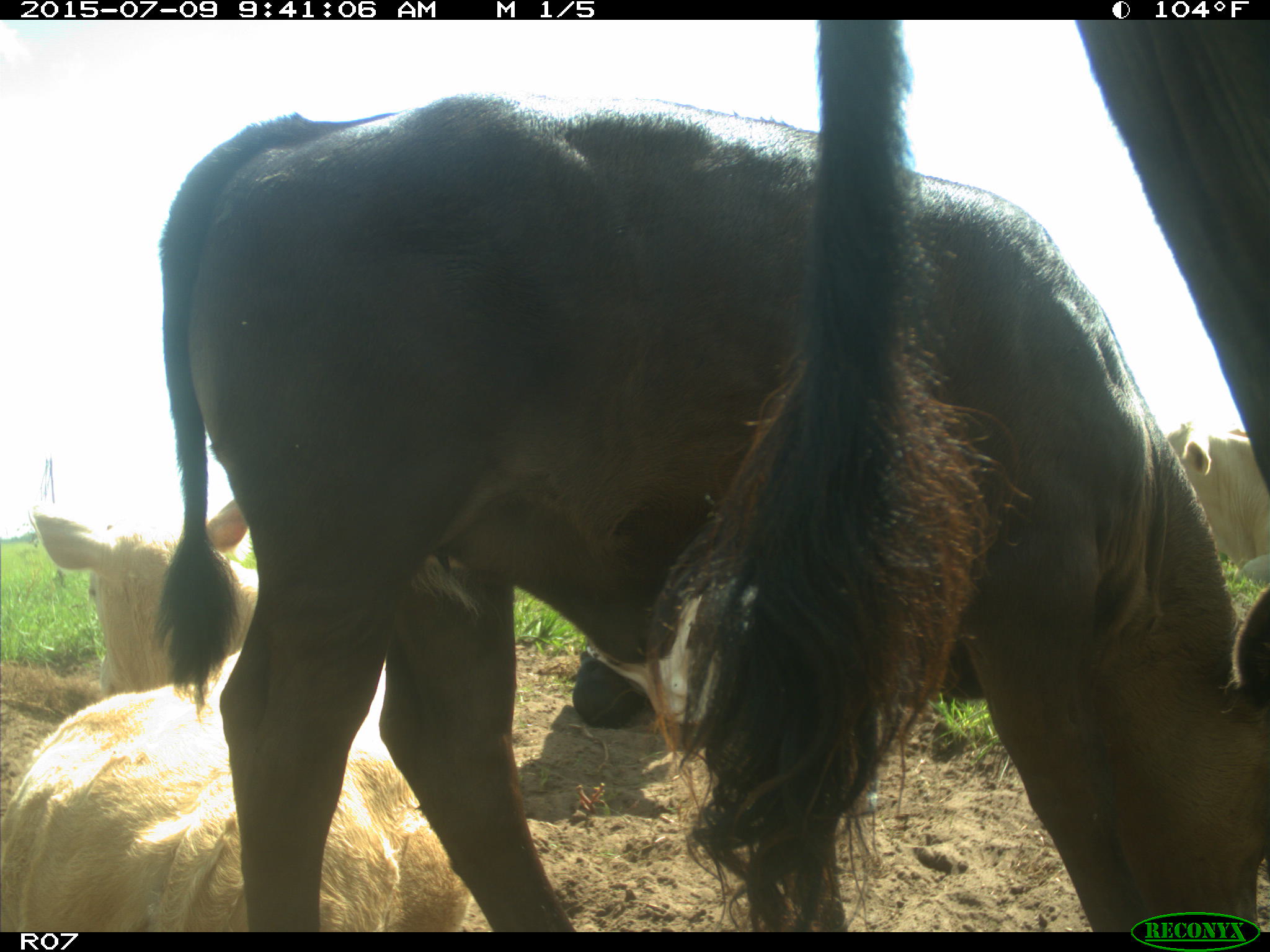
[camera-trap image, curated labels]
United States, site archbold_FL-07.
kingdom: Animalia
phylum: Chordata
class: Mammalia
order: Artiodactyla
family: Bovidae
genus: Bos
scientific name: Bos taurus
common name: domestic cow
Bos taurus (domestic cow).